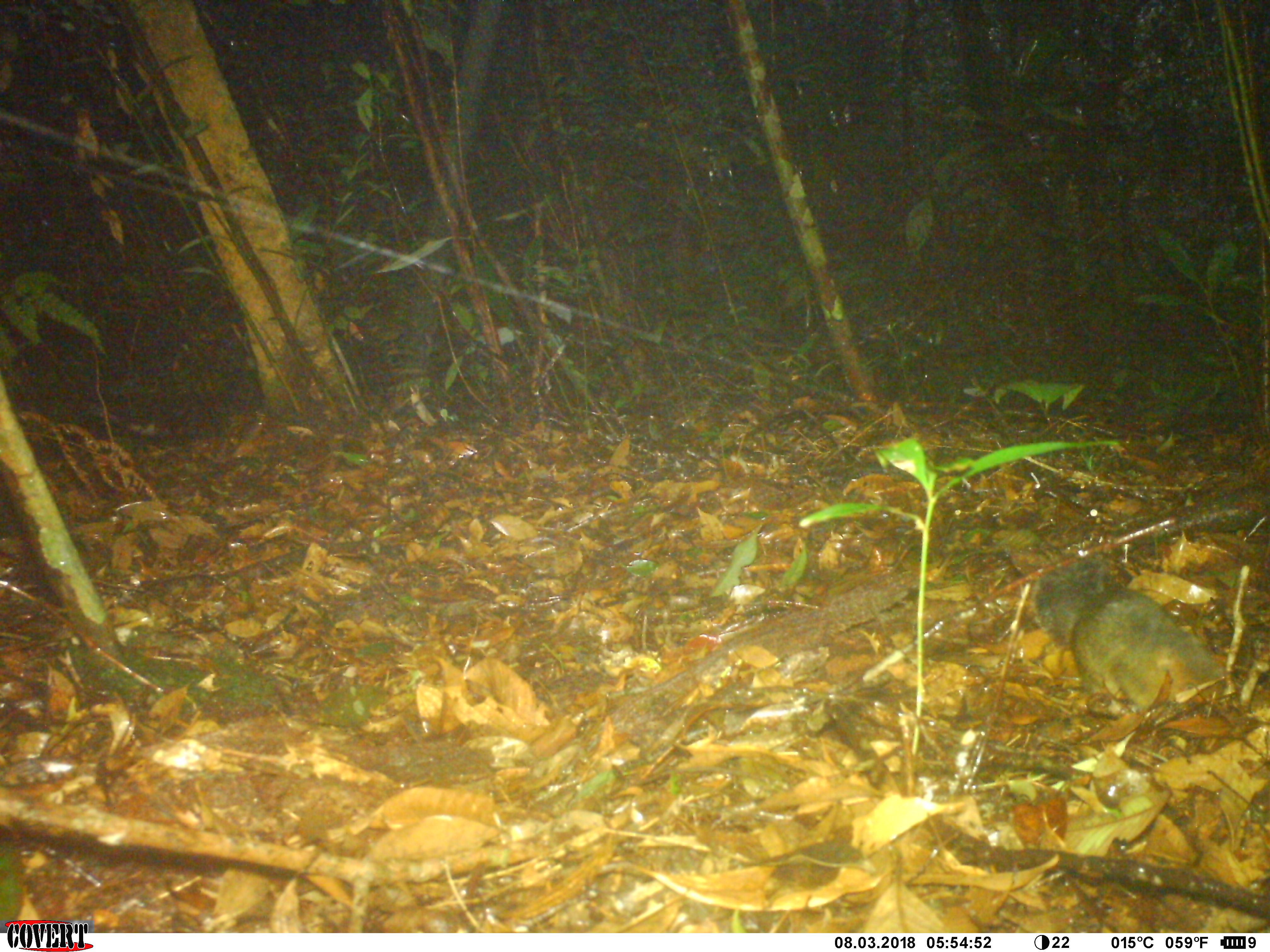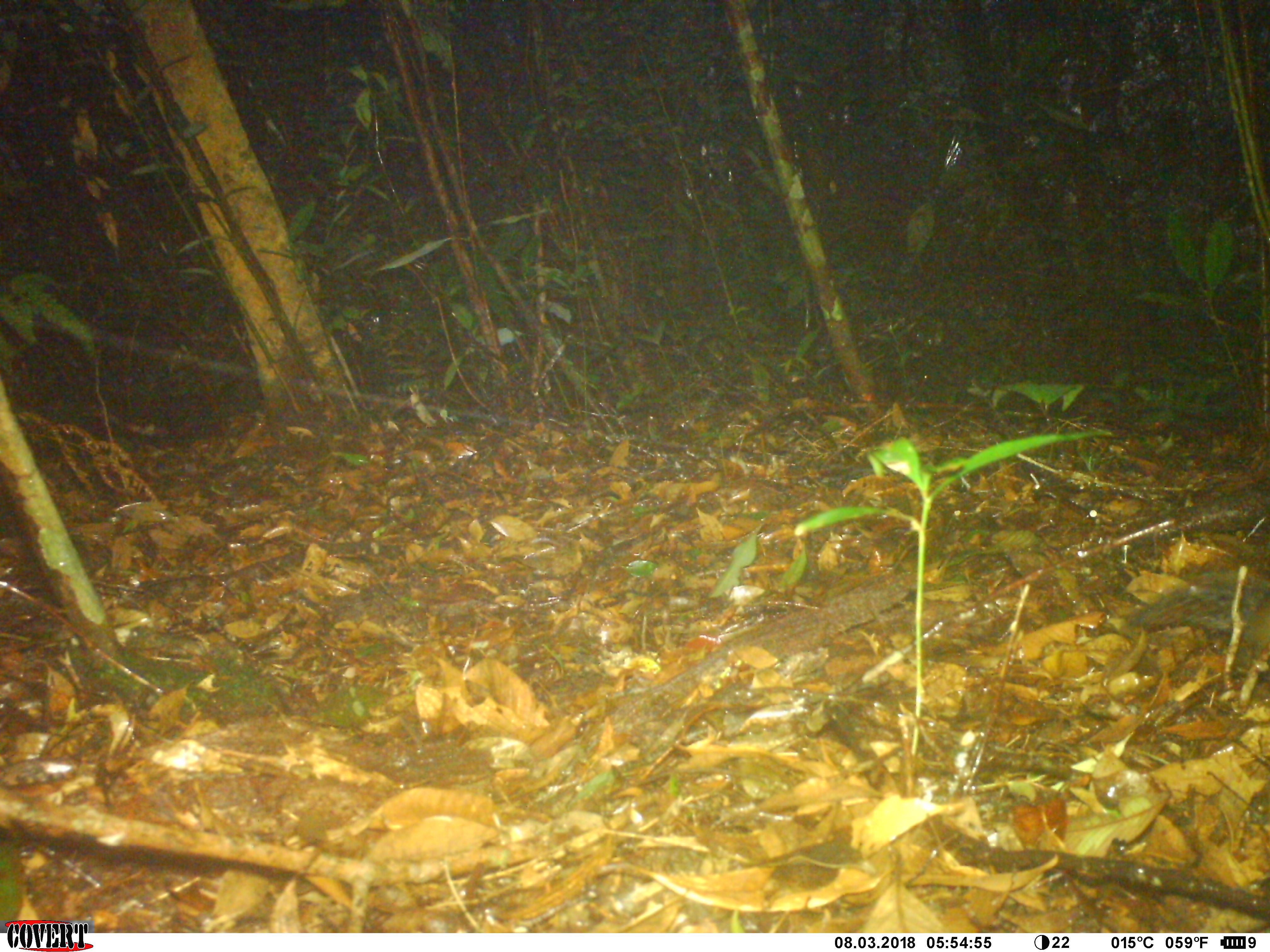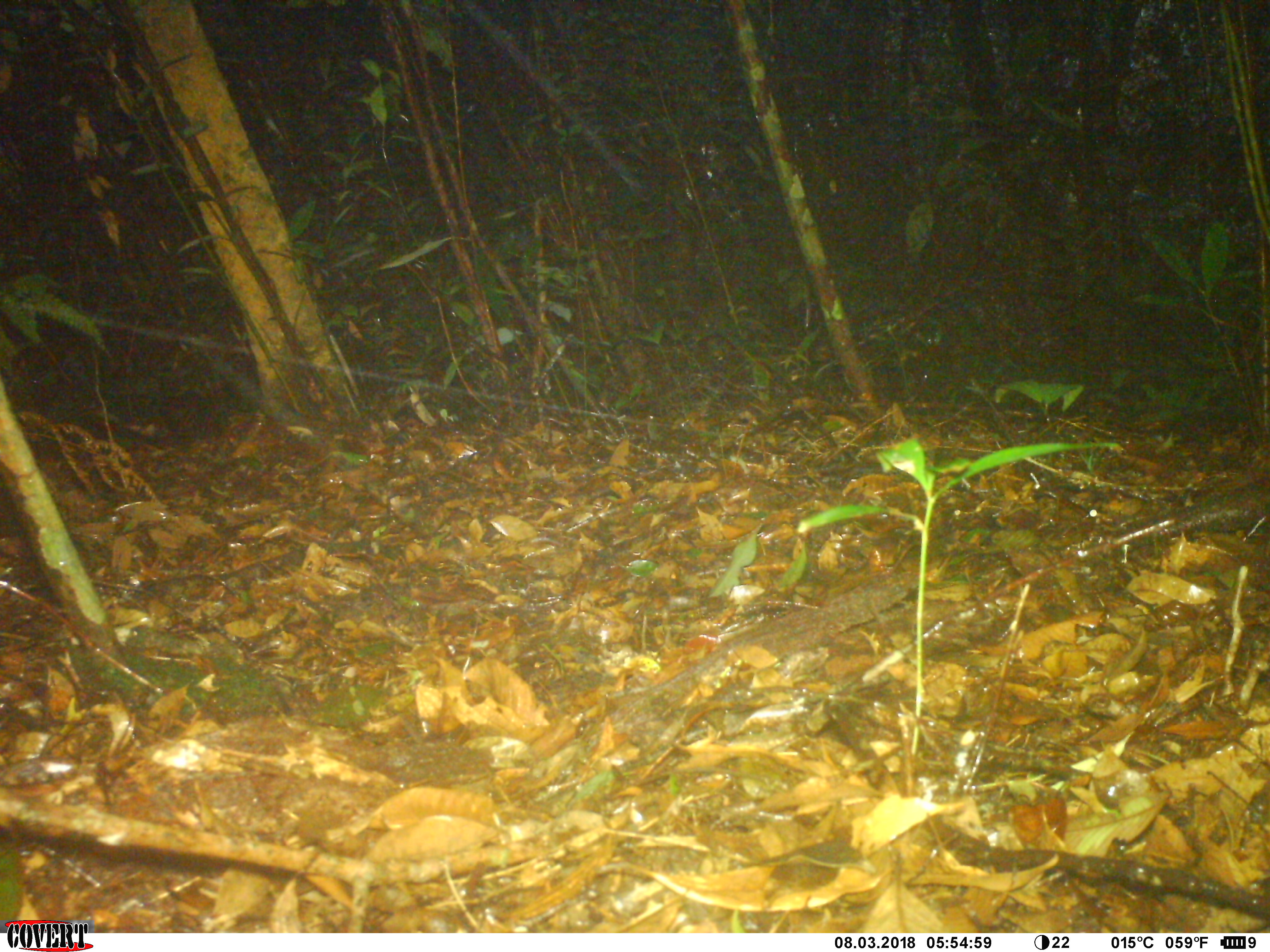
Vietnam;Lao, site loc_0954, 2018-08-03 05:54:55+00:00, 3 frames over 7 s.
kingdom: Animalia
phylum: Chordata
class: Mammalia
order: Rodentia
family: Sciuridae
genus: Dremomys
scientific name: Dremomys rufigenis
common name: red-cheeked squirrel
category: red cheeked squirrel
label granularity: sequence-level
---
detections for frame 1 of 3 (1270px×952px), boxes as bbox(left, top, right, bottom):
red cheeked squirrel: bbox(1031, 561, 1226, 710)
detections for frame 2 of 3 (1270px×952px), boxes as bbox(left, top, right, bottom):
red cheeked squirrel: bbox(1132, 570, 1270, 670)